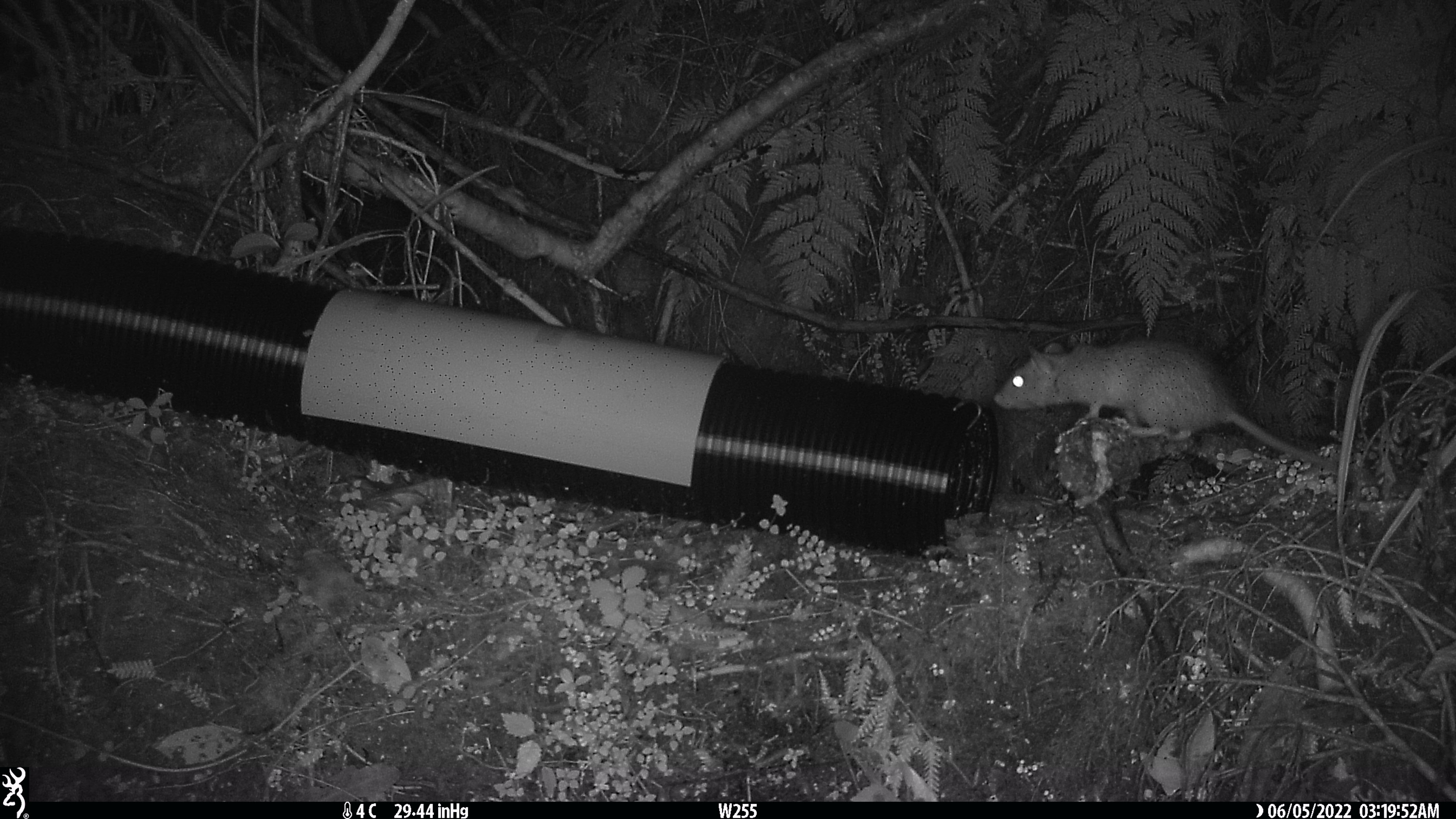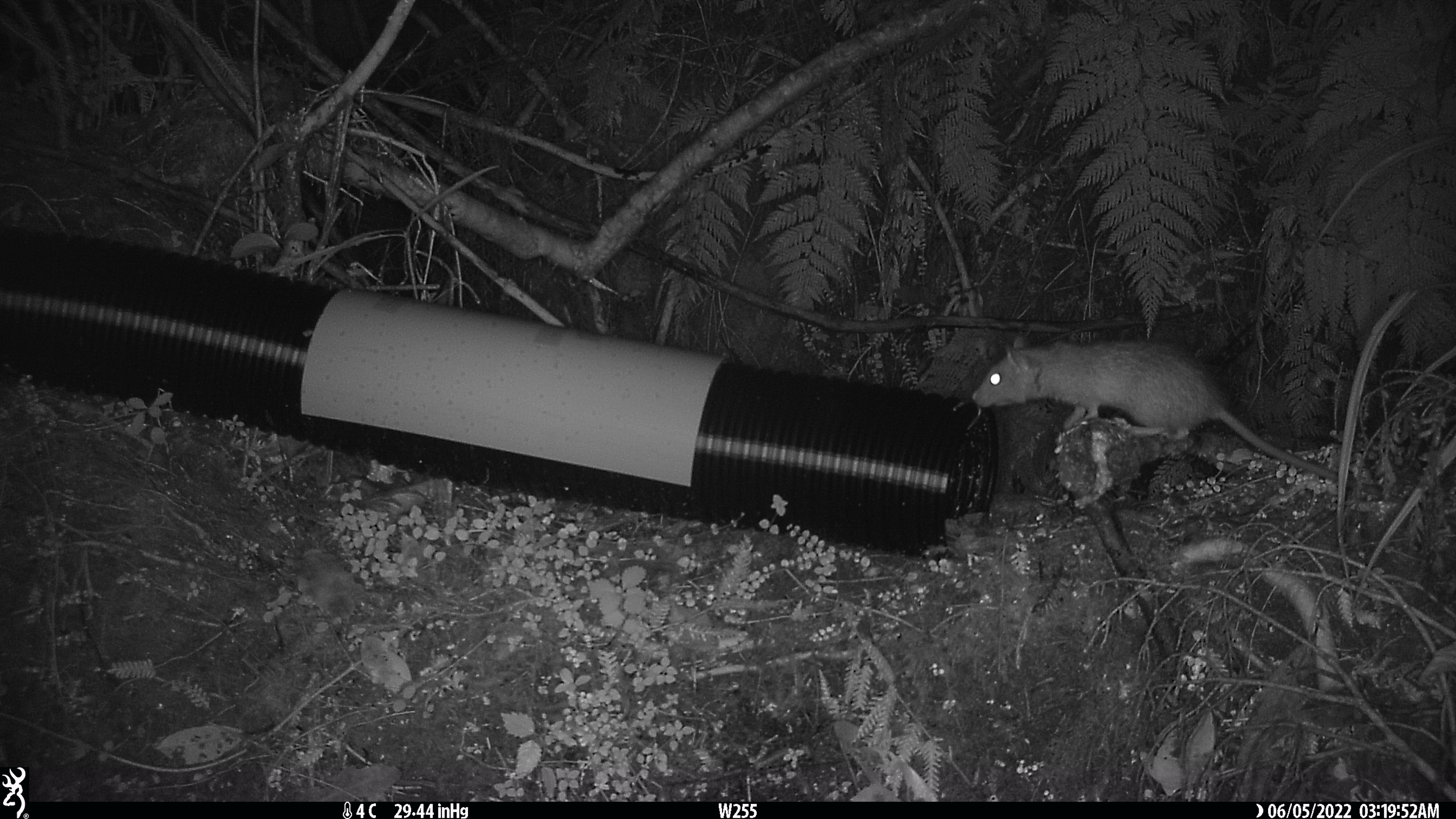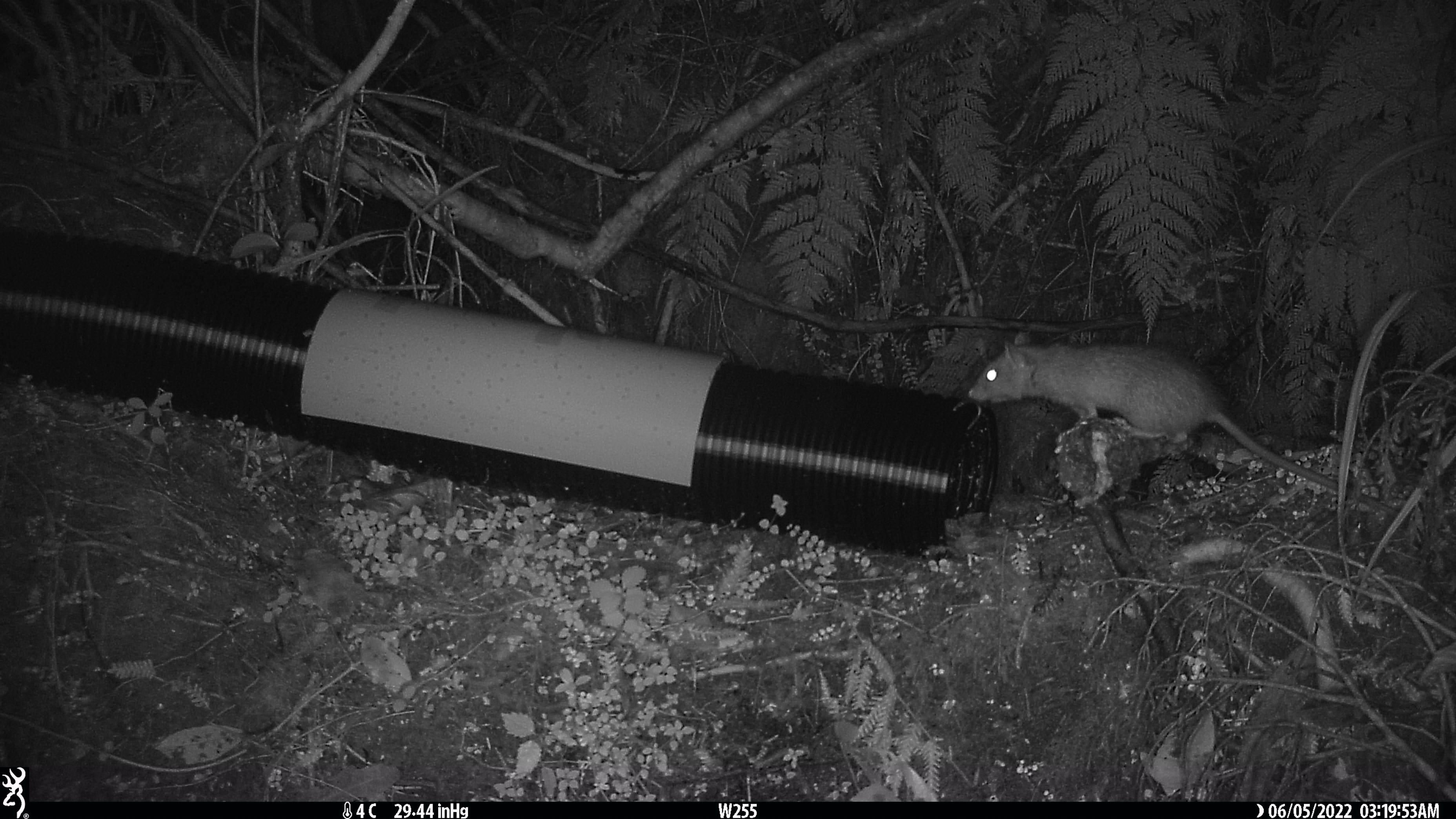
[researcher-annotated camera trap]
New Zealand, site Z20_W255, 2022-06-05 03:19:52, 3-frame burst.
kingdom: Animalia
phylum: Chordata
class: Mammalia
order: Rodentia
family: Muridae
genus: Rattus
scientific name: Rattus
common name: rat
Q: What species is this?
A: Rat (Rattus).